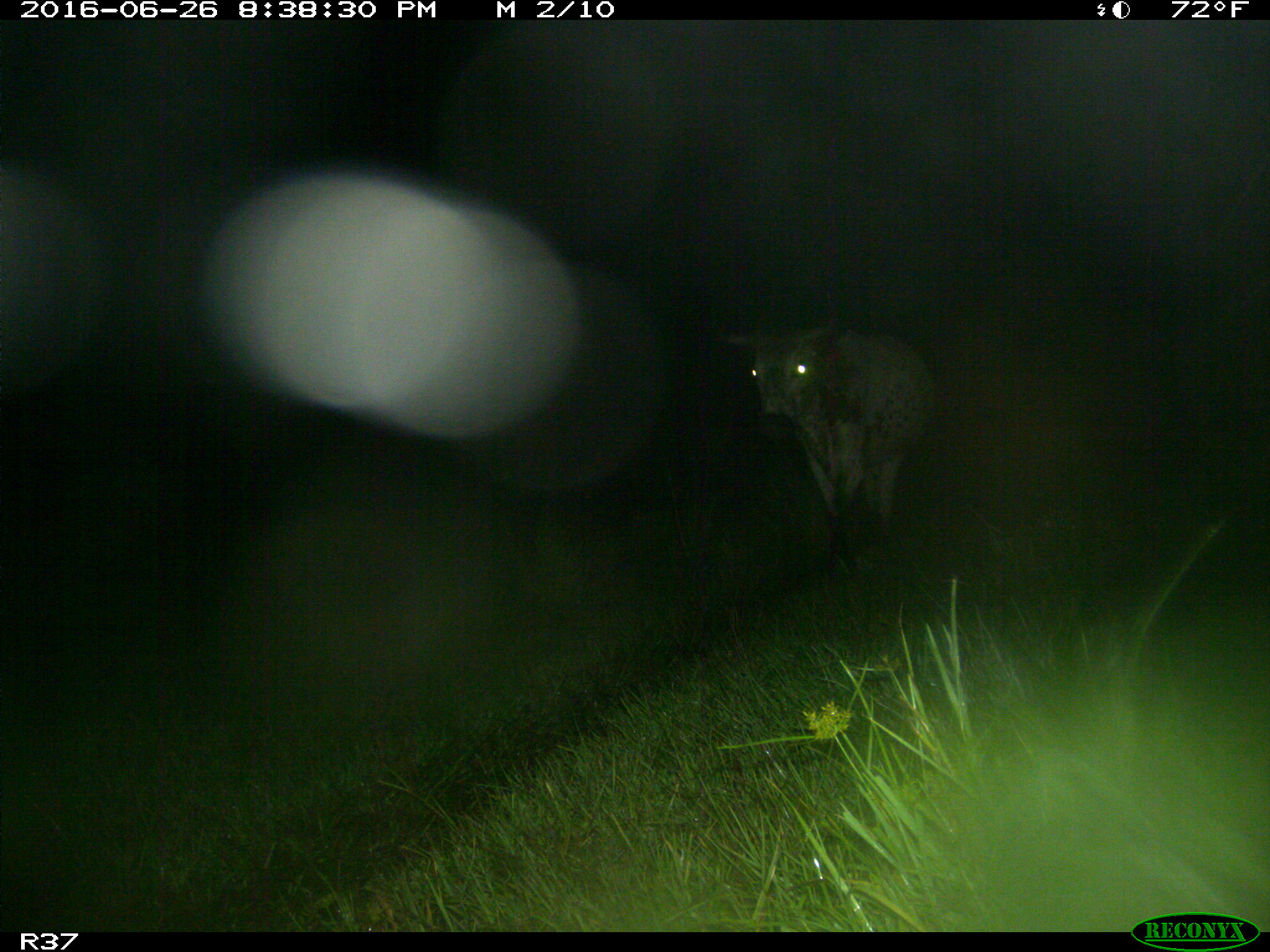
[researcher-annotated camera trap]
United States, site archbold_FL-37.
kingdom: Animalia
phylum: Chordata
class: Mammalia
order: Artiodactyla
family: Bovidae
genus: Bos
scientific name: Bos taurus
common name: domestic cow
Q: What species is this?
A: Bos taurus (domestic cow).